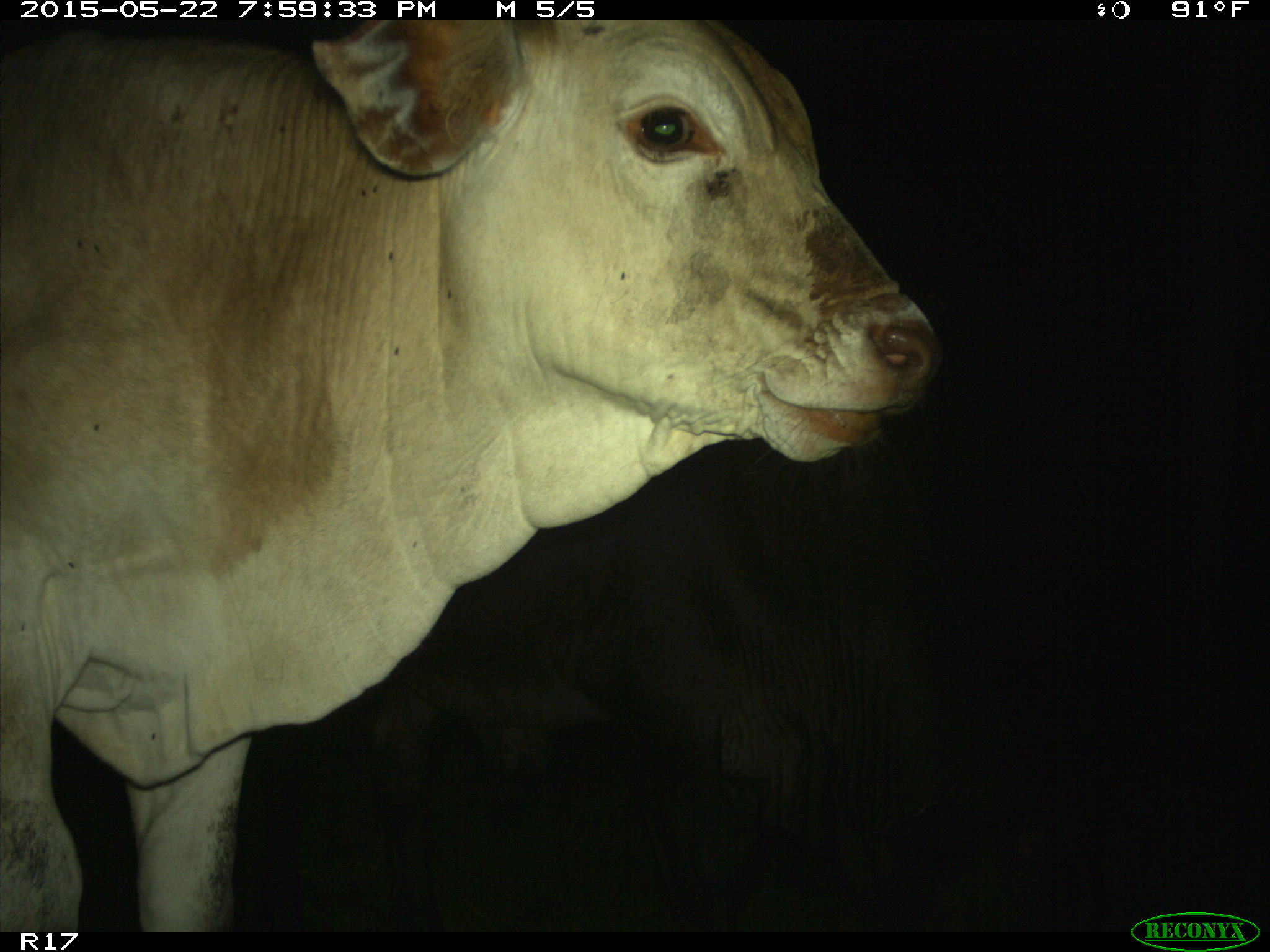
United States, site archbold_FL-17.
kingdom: Animalia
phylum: Chordata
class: Mammalia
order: Artiodactyla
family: Bovidae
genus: Bos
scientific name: Bos taurus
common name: domestic cow